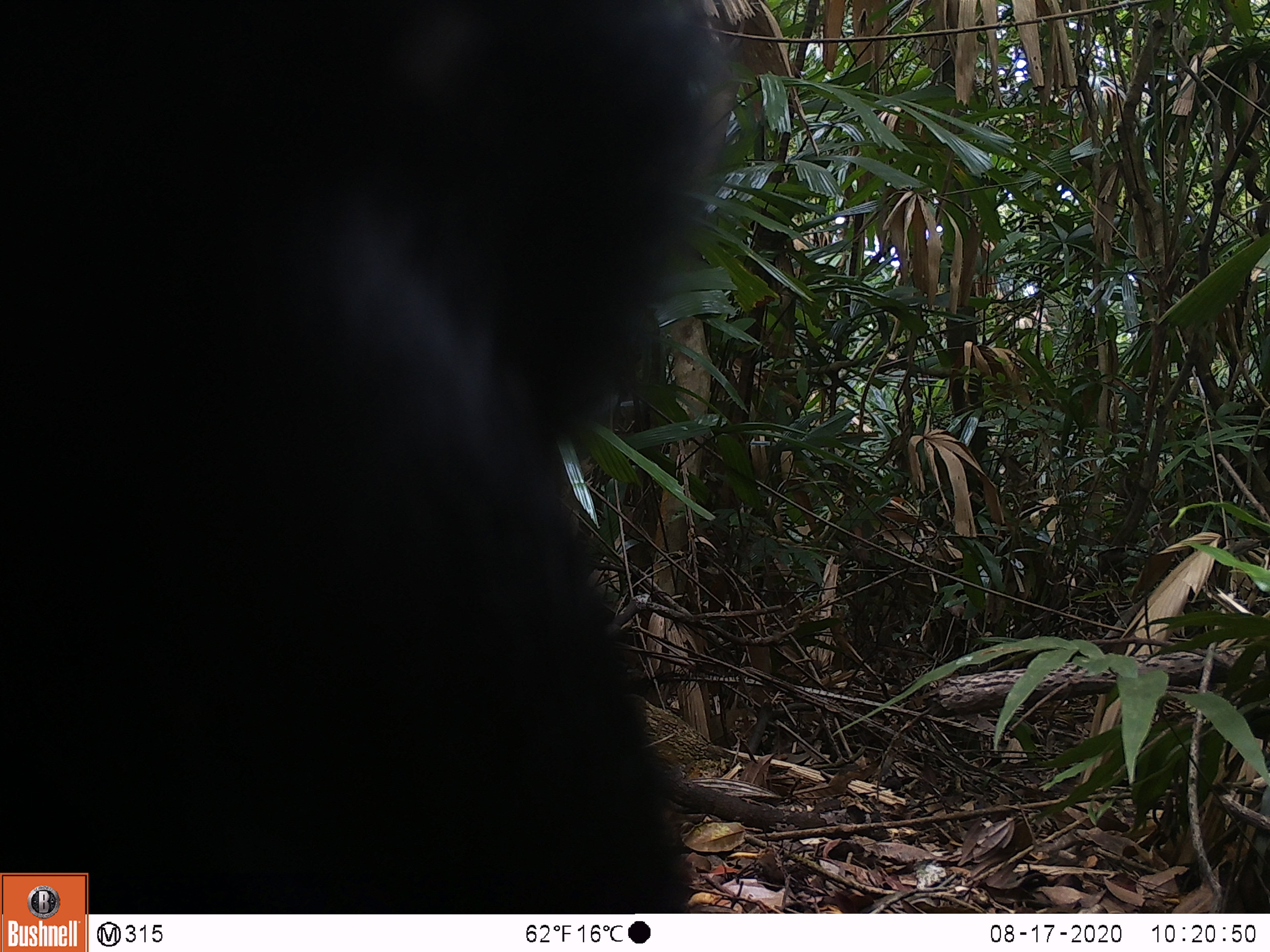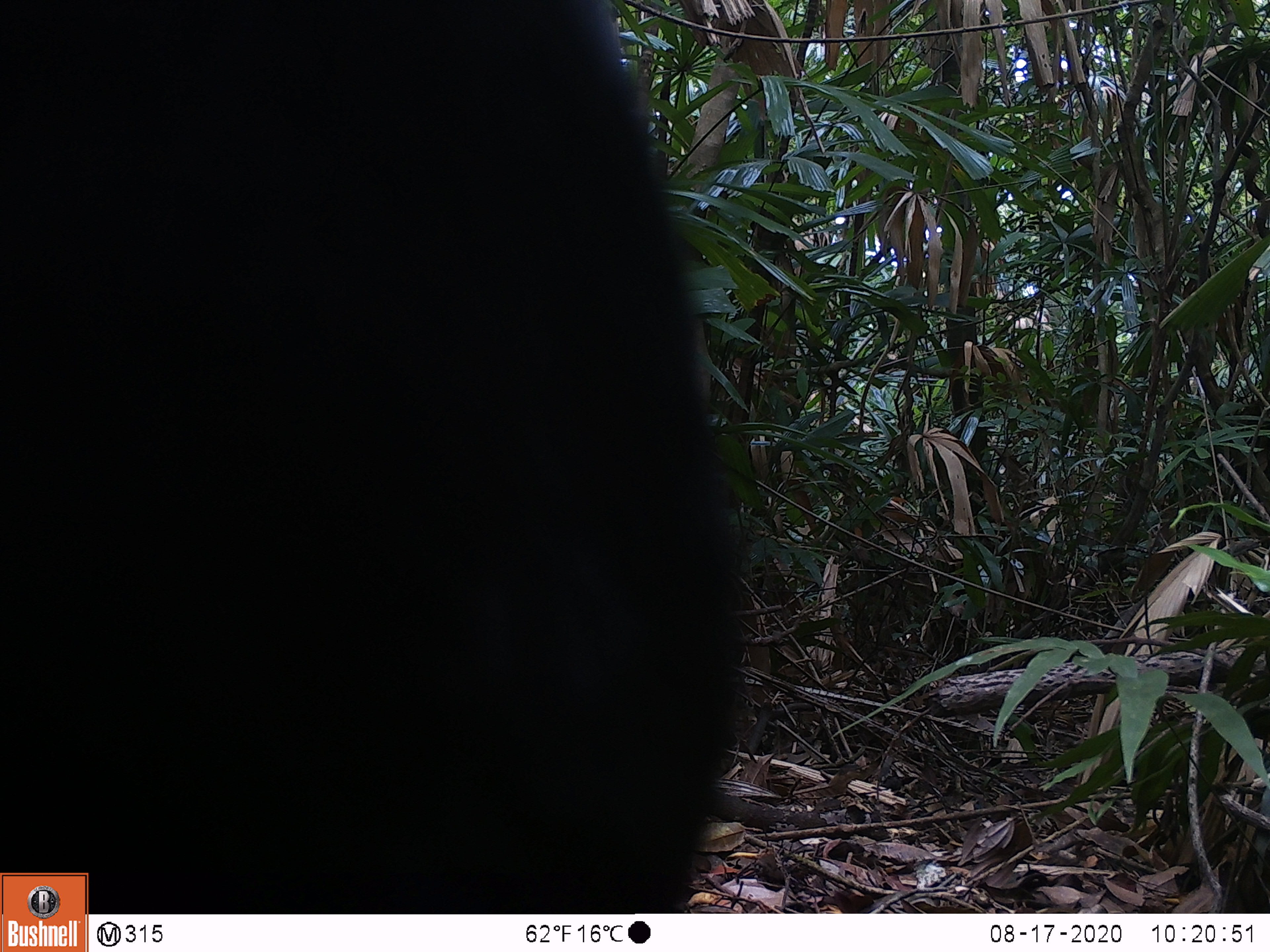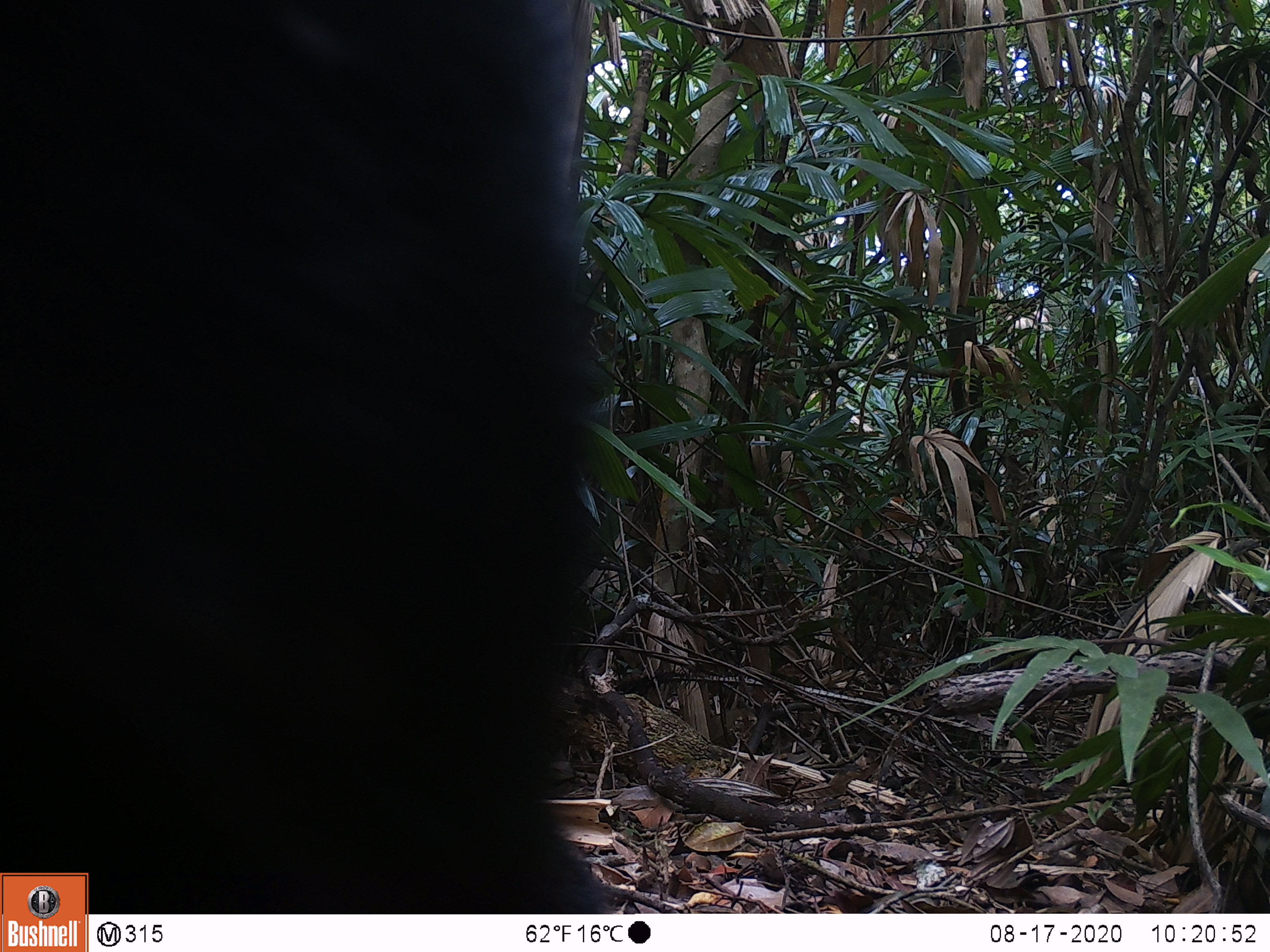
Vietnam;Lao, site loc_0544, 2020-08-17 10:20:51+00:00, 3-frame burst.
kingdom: Animalia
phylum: Chordata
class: Mammalia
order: Carnivora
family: Ursidae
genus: Ursus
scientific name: Ursus thibetanus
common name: asian black bear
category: asiatic black bear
Asiatic black bear (asian black bear) (Ursus thibetanus). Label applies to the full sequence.